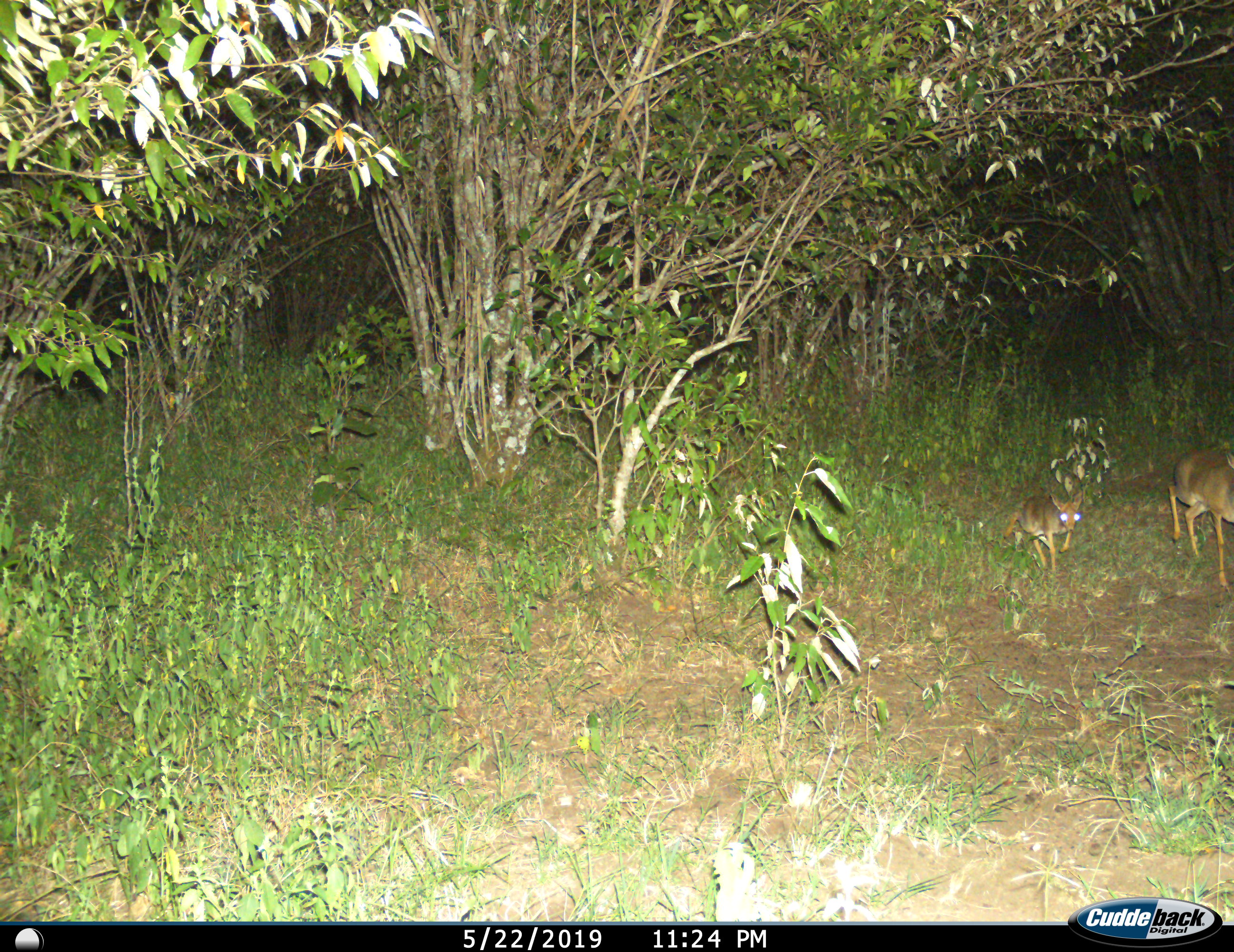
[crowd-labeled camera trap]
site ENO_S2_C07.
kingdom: Animalia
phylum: Chordata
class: Mammalia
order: Artiodactyla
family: Bovidae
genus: Madoqua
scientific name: Madoqua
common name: dik-dik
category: dikdik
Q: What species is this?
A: Dikdik (dik-dik) (Madoqua).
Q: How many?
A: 2.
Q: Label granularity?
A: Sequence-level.